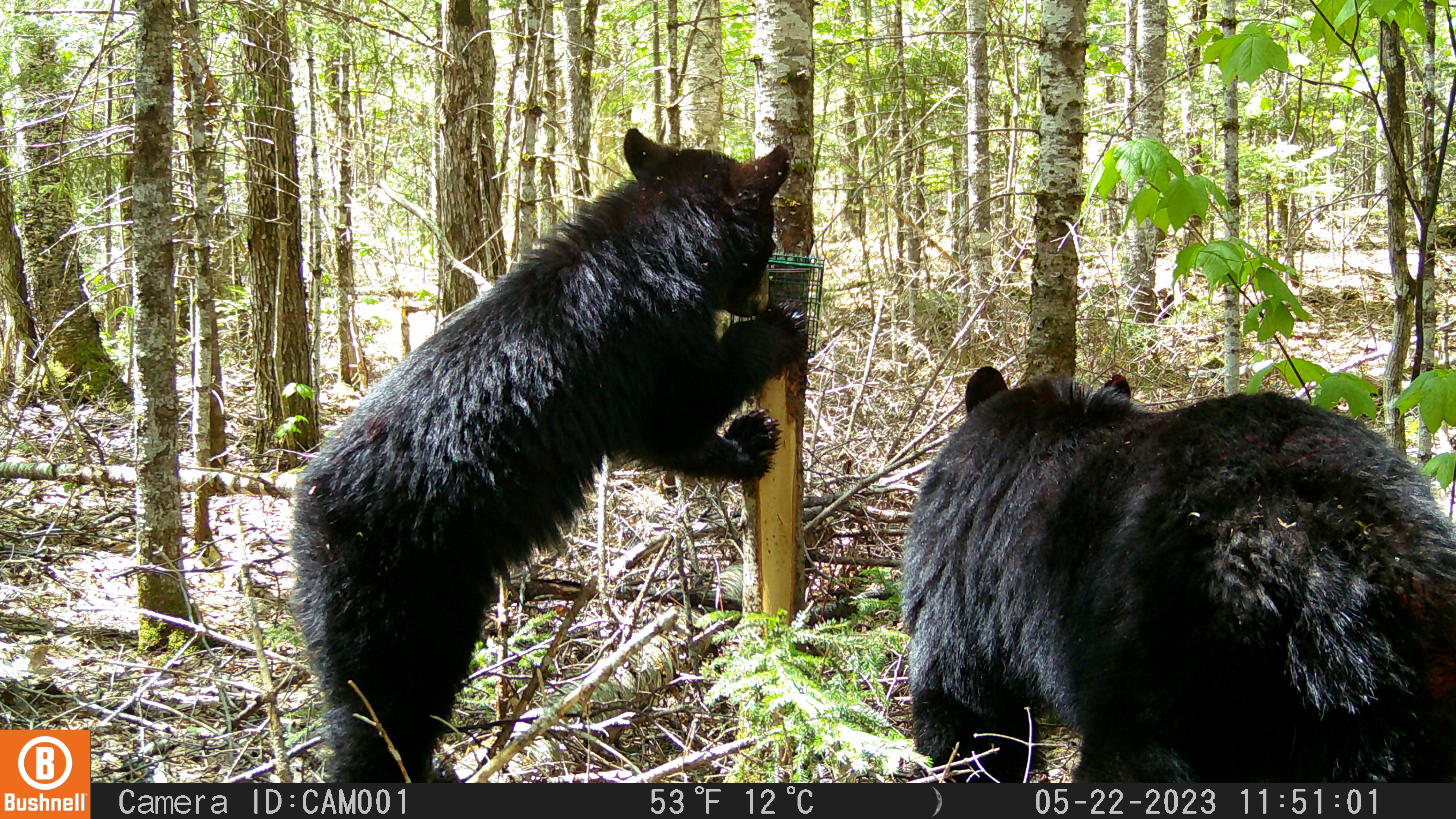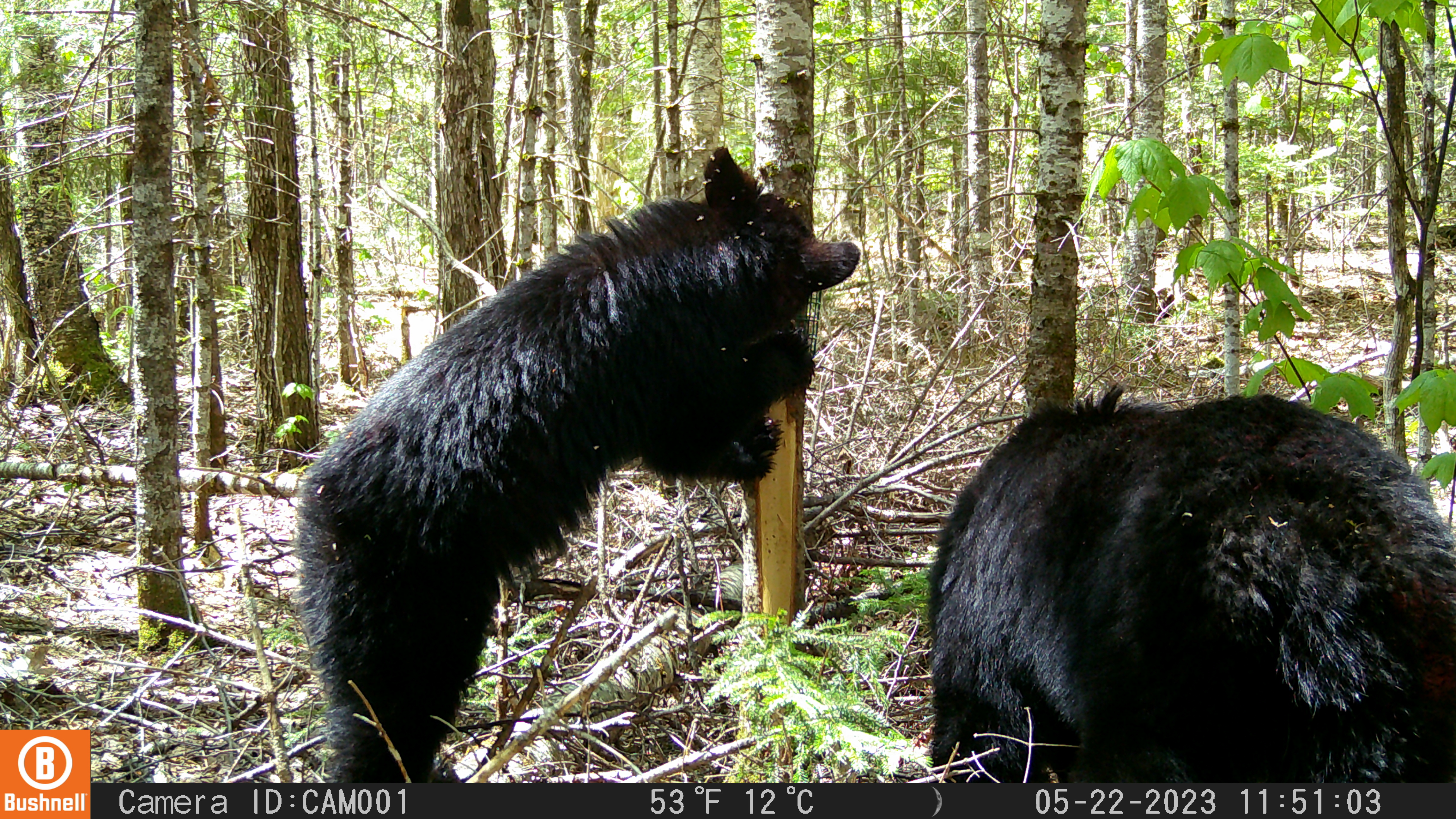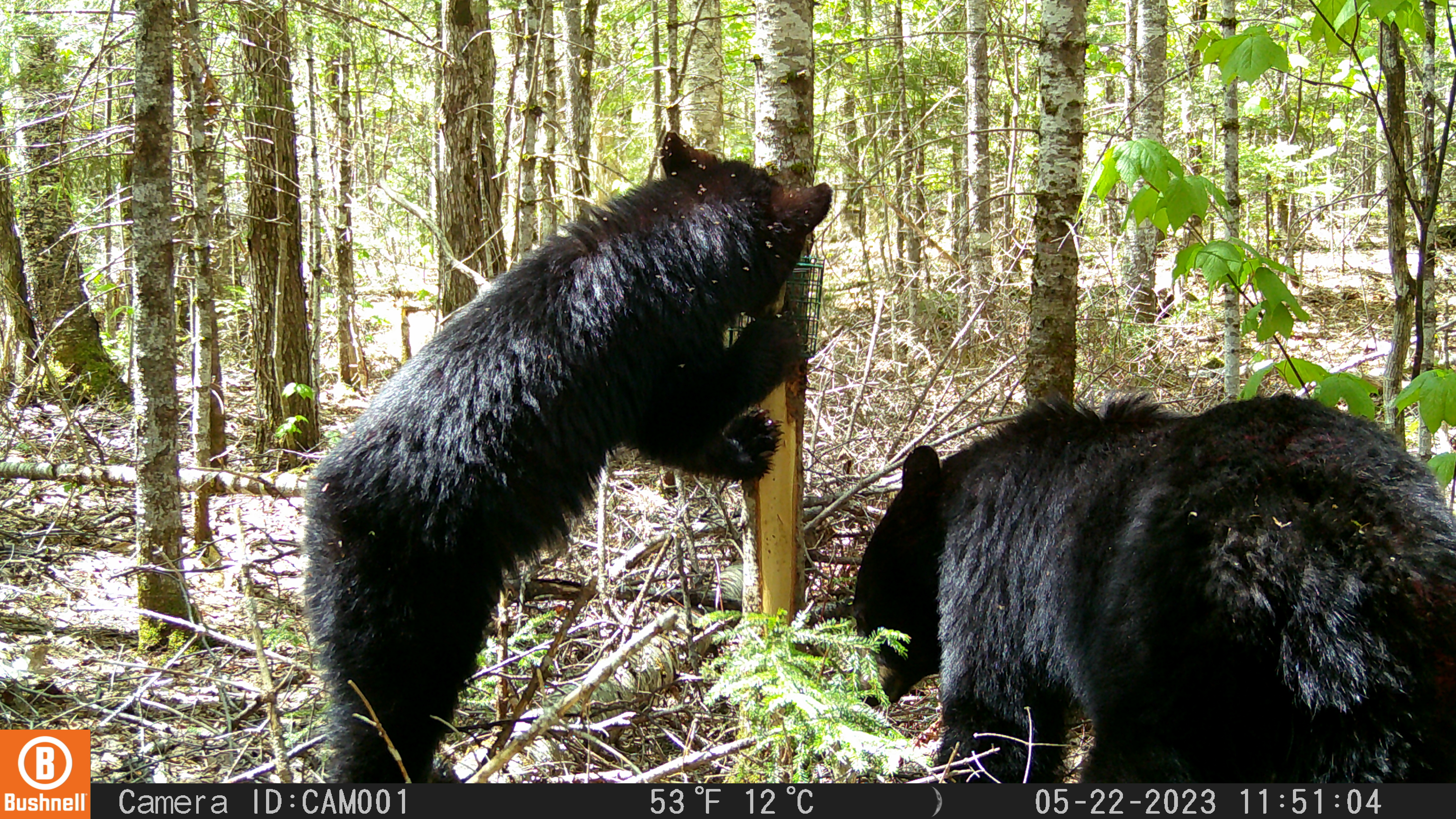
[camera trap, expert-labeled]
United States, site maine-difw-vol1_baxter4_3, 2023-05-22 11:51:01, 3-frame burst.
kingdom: Animalia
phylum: Chordata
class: Mammalia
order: Carnivora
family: Ursidae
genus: Ursus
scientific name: Ursus americanus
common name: black bear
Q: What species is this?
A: Black bear (Ursus americanus).